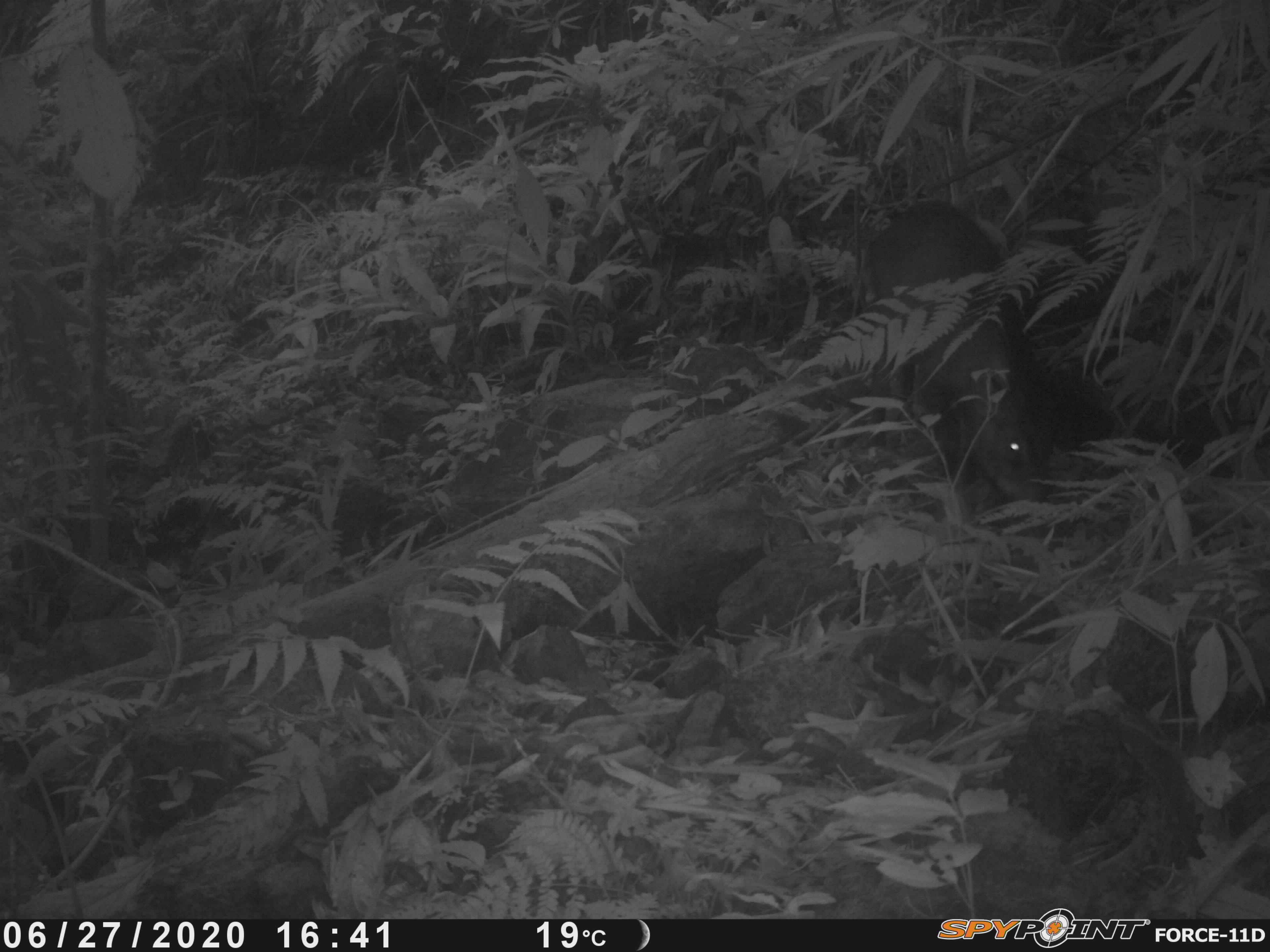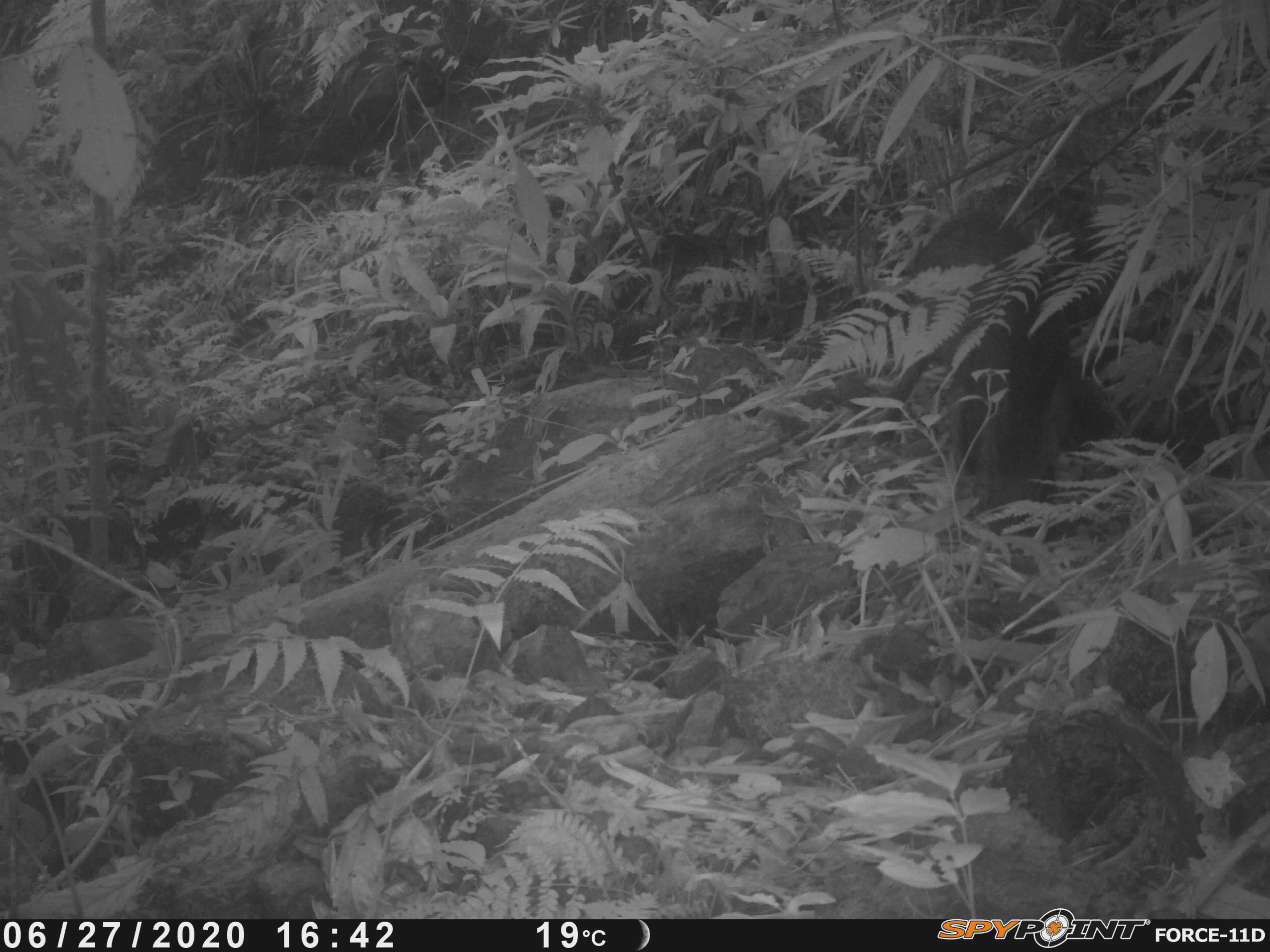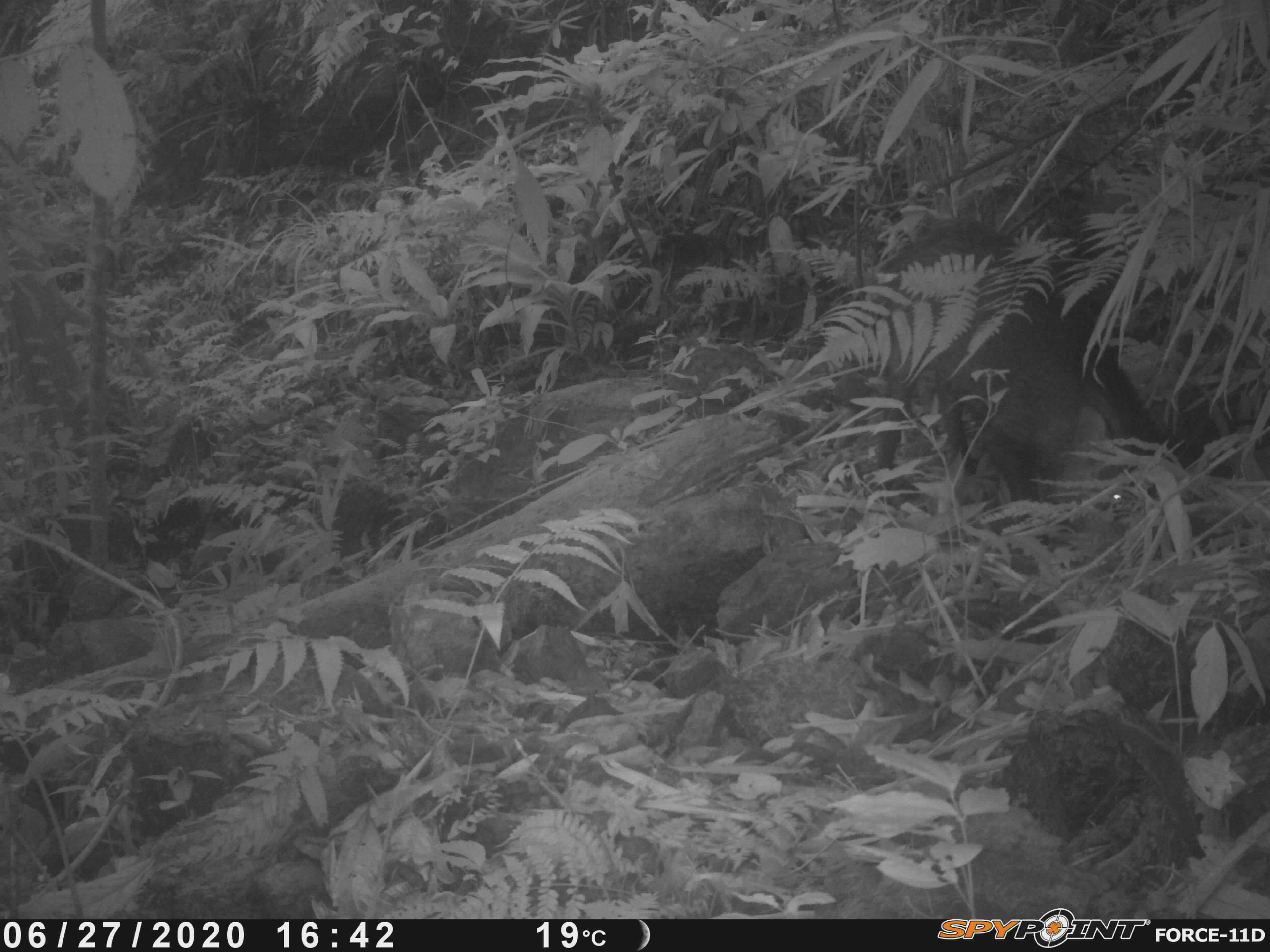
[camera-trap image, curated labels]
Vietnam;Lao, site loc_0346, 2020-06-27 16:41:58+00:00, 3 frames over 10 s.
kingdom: Animalia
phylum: Chordata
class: Mammalia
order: Artiodactyla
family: Suidae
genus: Sus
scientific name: Sus scrofa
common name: eurasian wild pig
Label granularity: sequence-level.